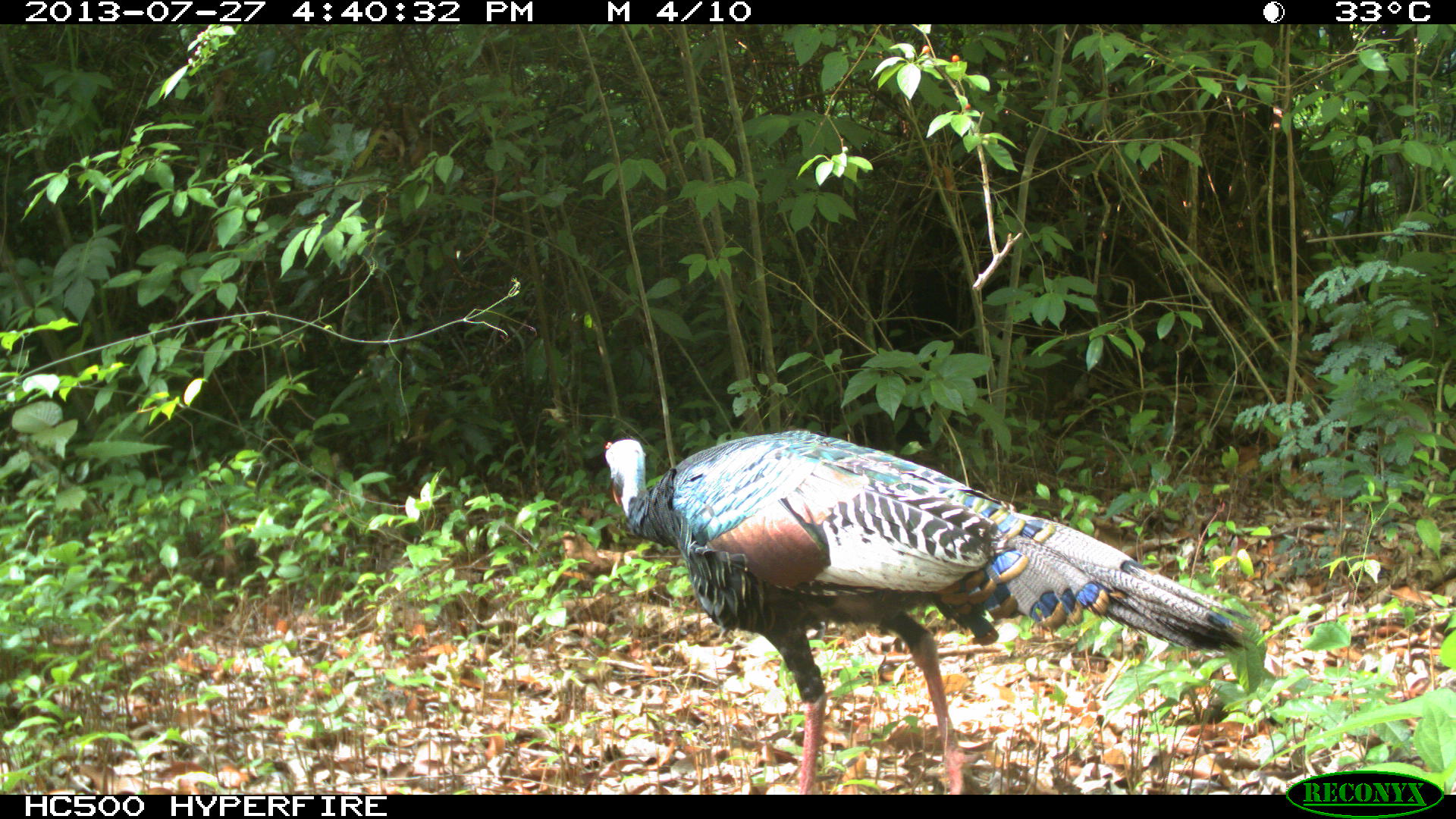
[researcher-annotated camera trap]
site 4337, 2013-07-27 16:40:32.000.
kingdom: Animalia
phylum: Chordata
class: Aves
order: Galliformes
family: Phasianidae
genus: Meleagris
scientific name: Meleagris ocellata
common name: ocellated turkey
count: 2